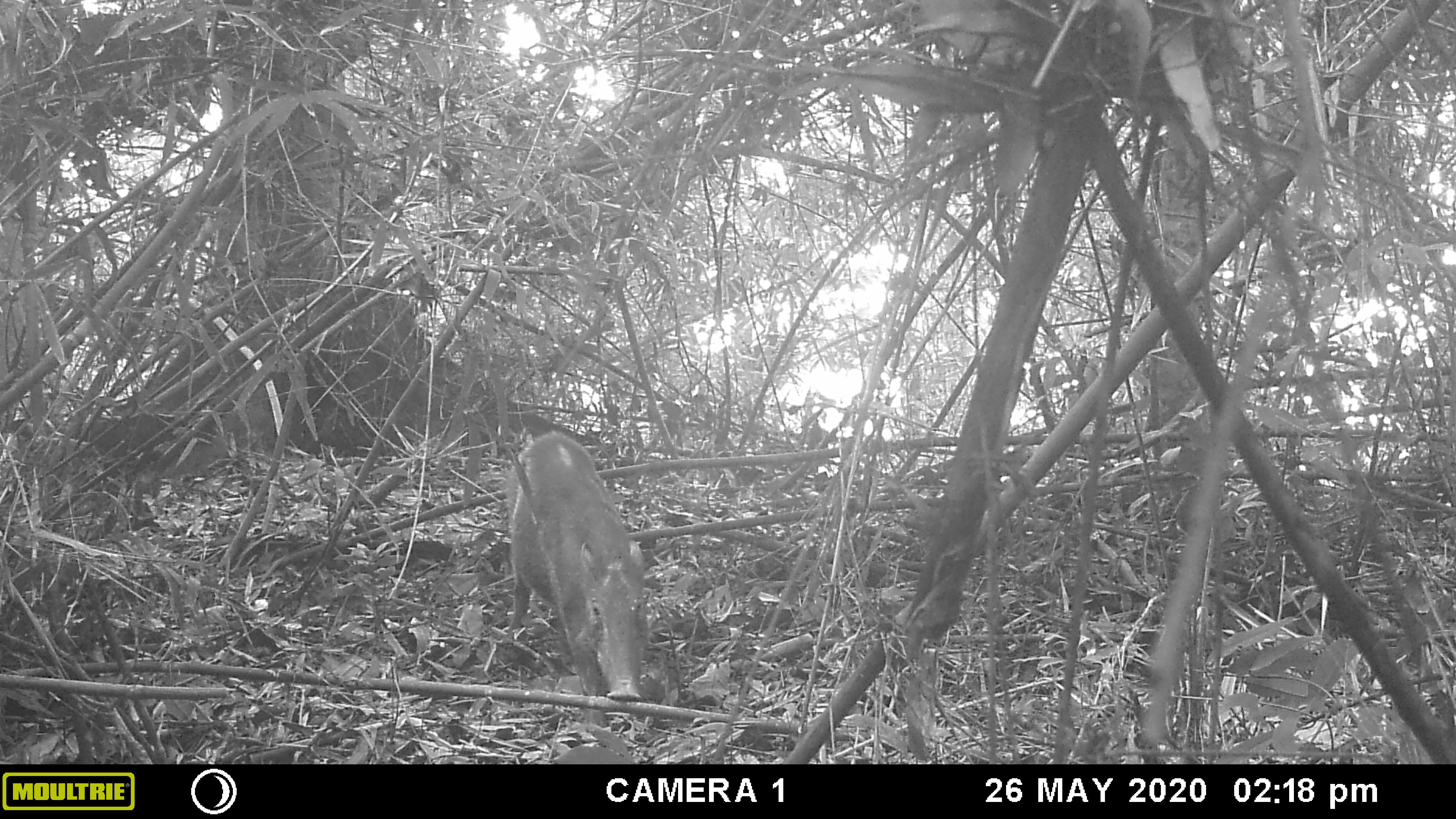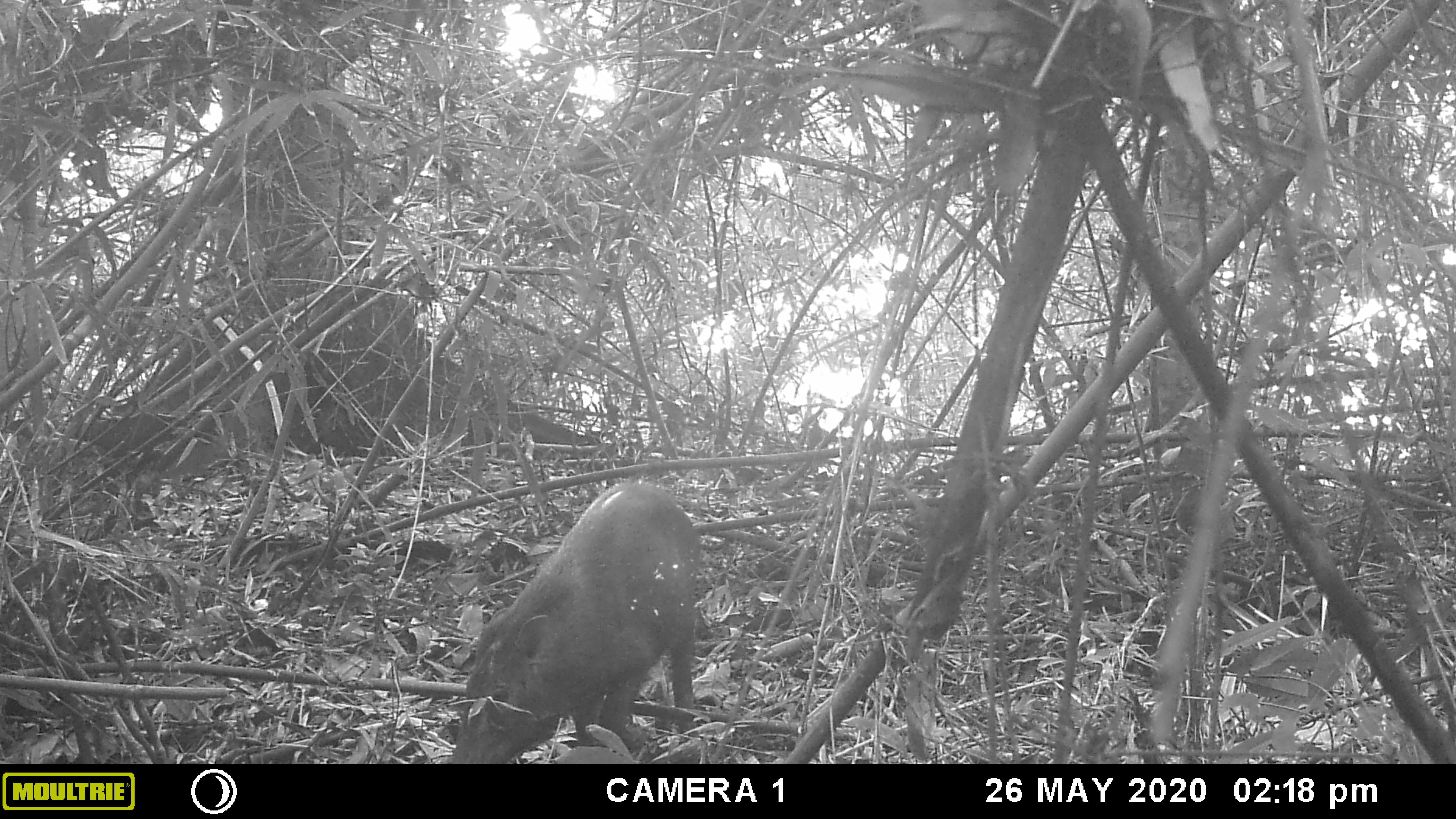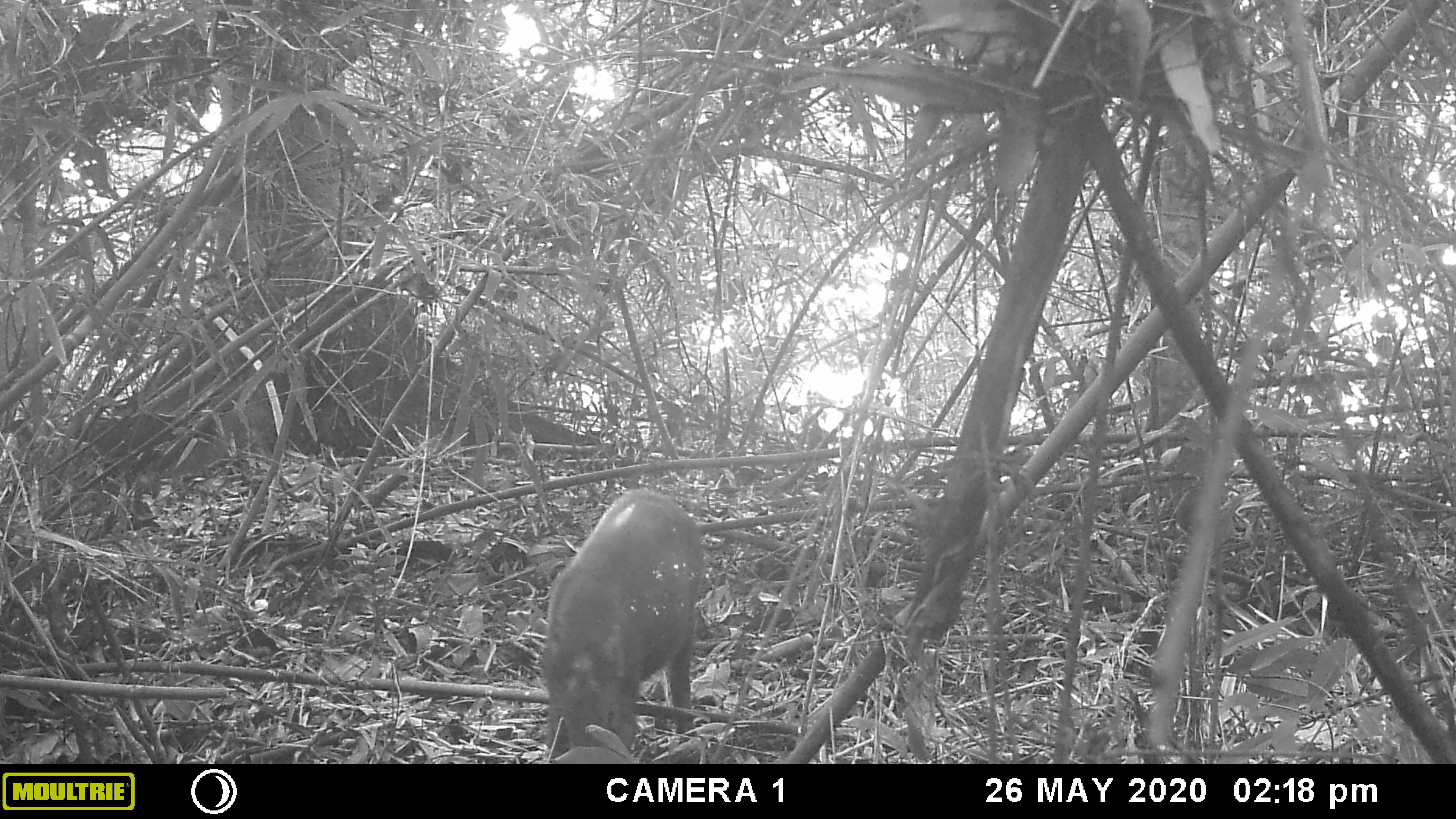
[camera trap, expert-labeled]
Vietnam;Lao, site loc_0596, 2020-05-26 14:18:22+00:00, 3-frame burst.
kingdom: Animalia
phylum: Chordata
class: Mammalia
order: Artiodactyla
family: Suidae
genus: Sus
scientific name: Sus scrofa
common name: eurasian wild pig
Eurasian wild pig (Sus scrofa). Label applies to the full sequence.